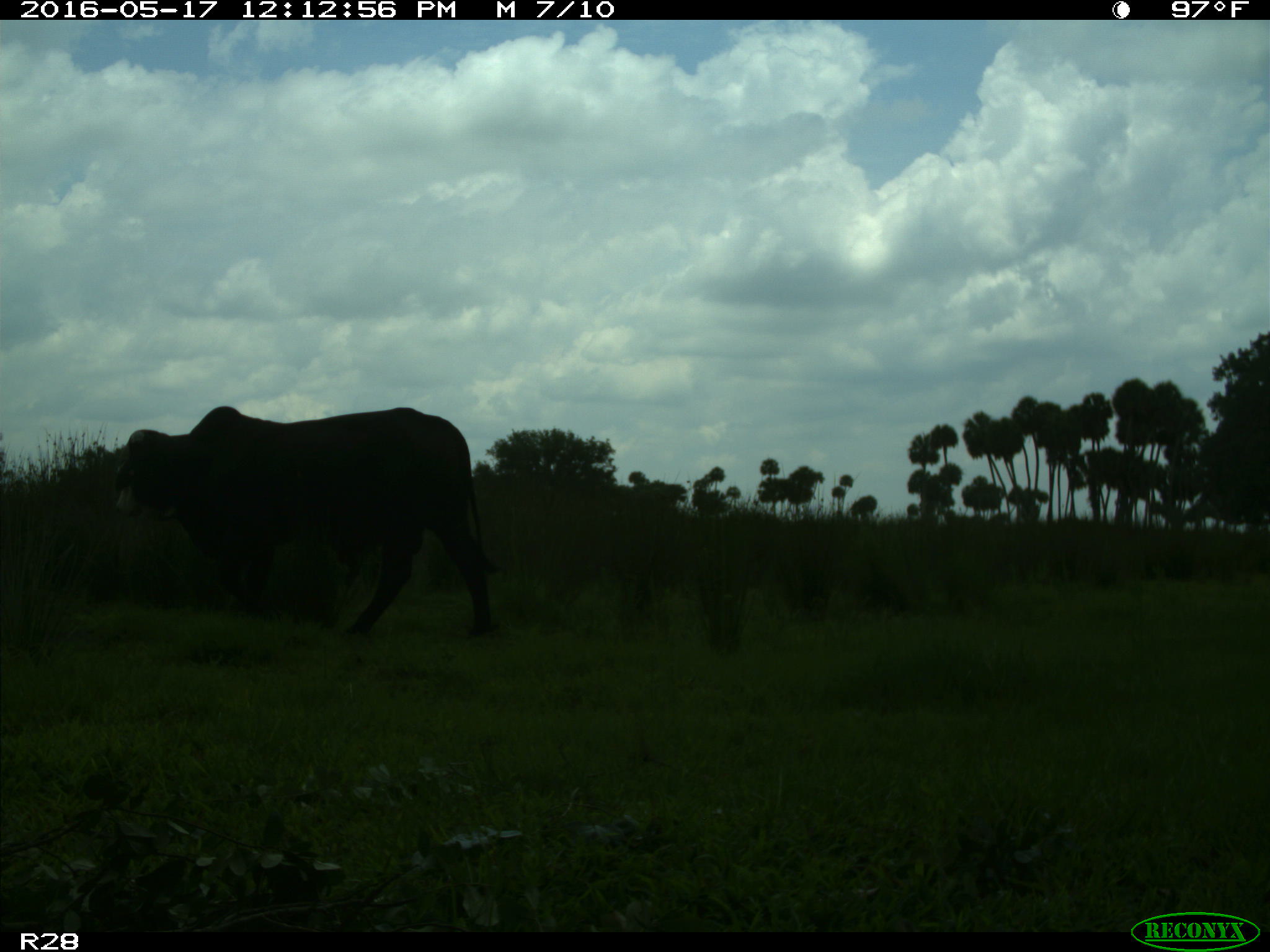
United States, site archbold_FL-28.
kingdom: Animalia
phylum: Chordata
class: Mammalia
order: Artiodactyla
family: Bovidae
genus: Bos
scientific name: Bos taurus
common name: domestic cow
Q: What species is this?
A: Bos taurus (domestic cow).